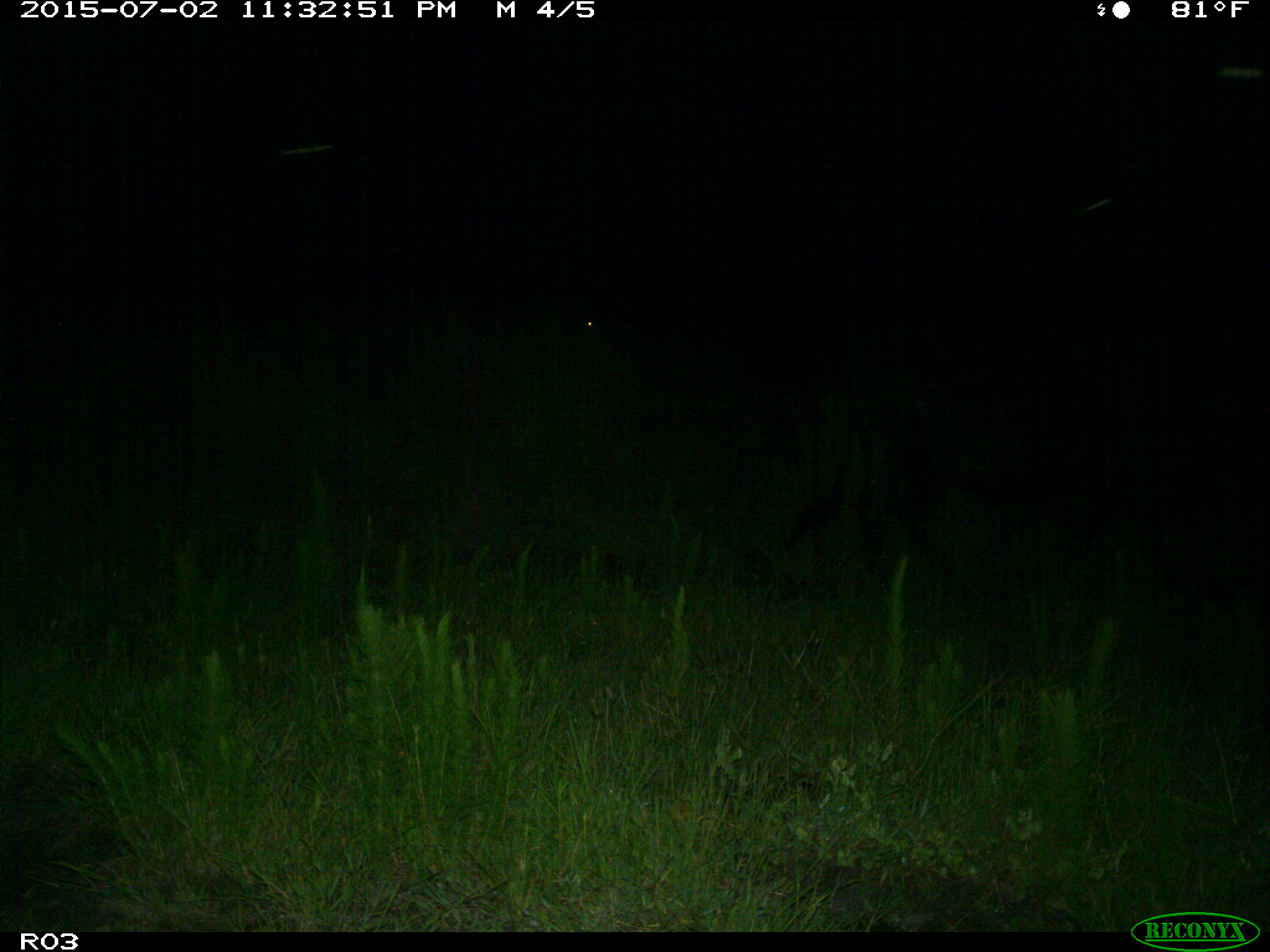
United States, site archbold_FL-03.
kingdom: Animalia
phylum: Chordata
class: Mammalia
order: Artiodactyla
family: Bovidae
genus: Bos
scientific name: Bos taurus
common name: domestic cow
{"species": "Bos taurus (domestic cow)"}